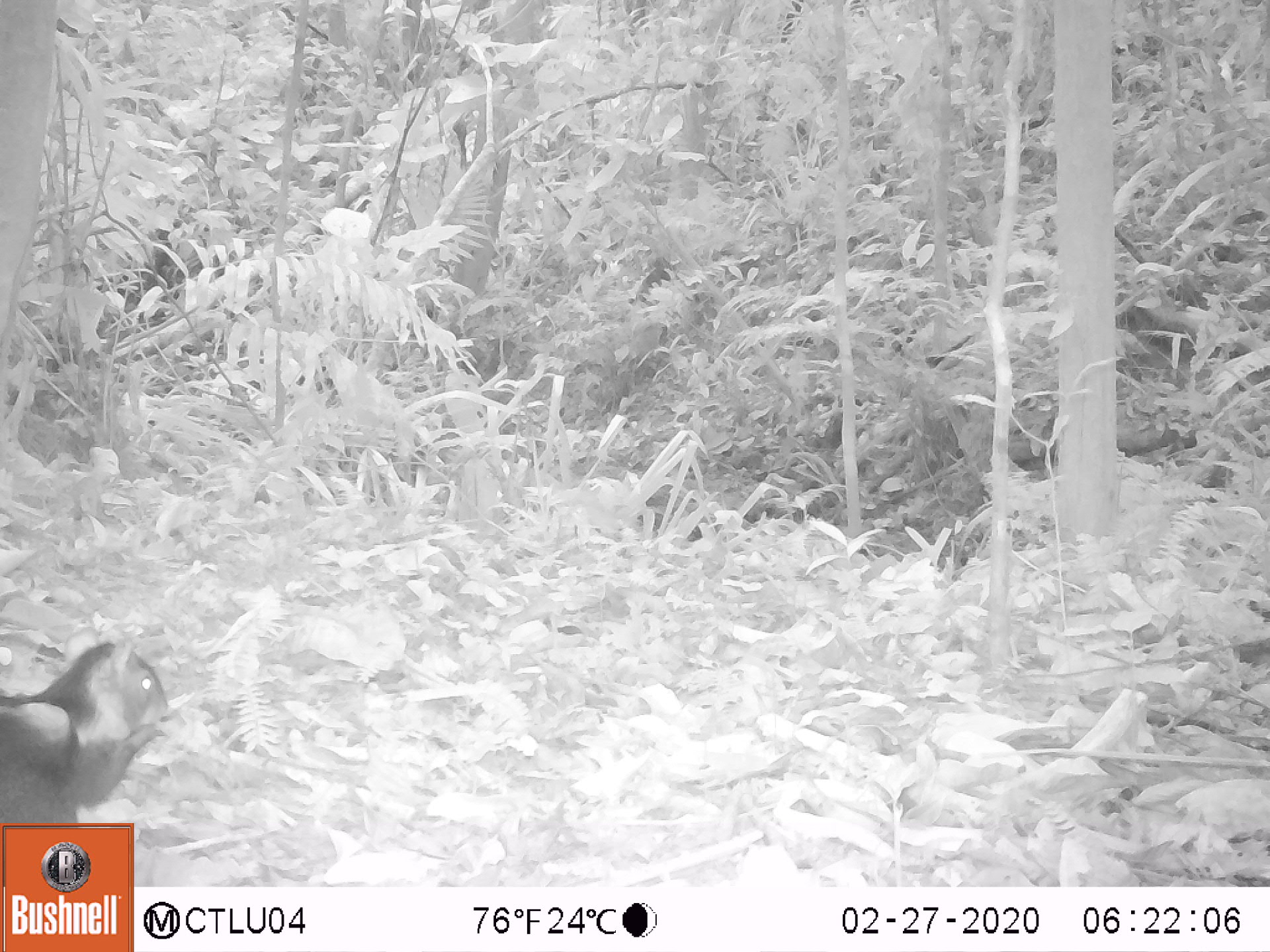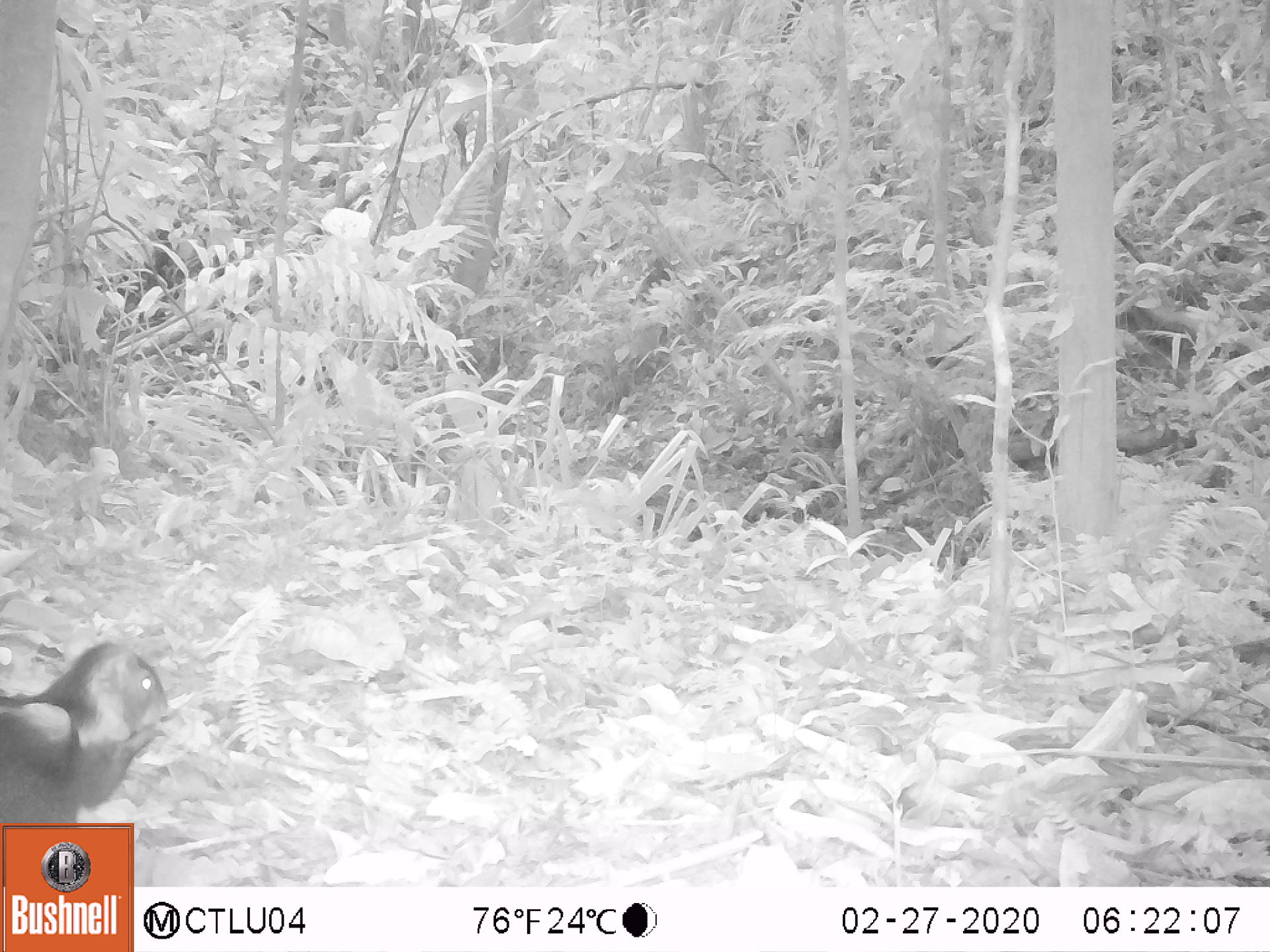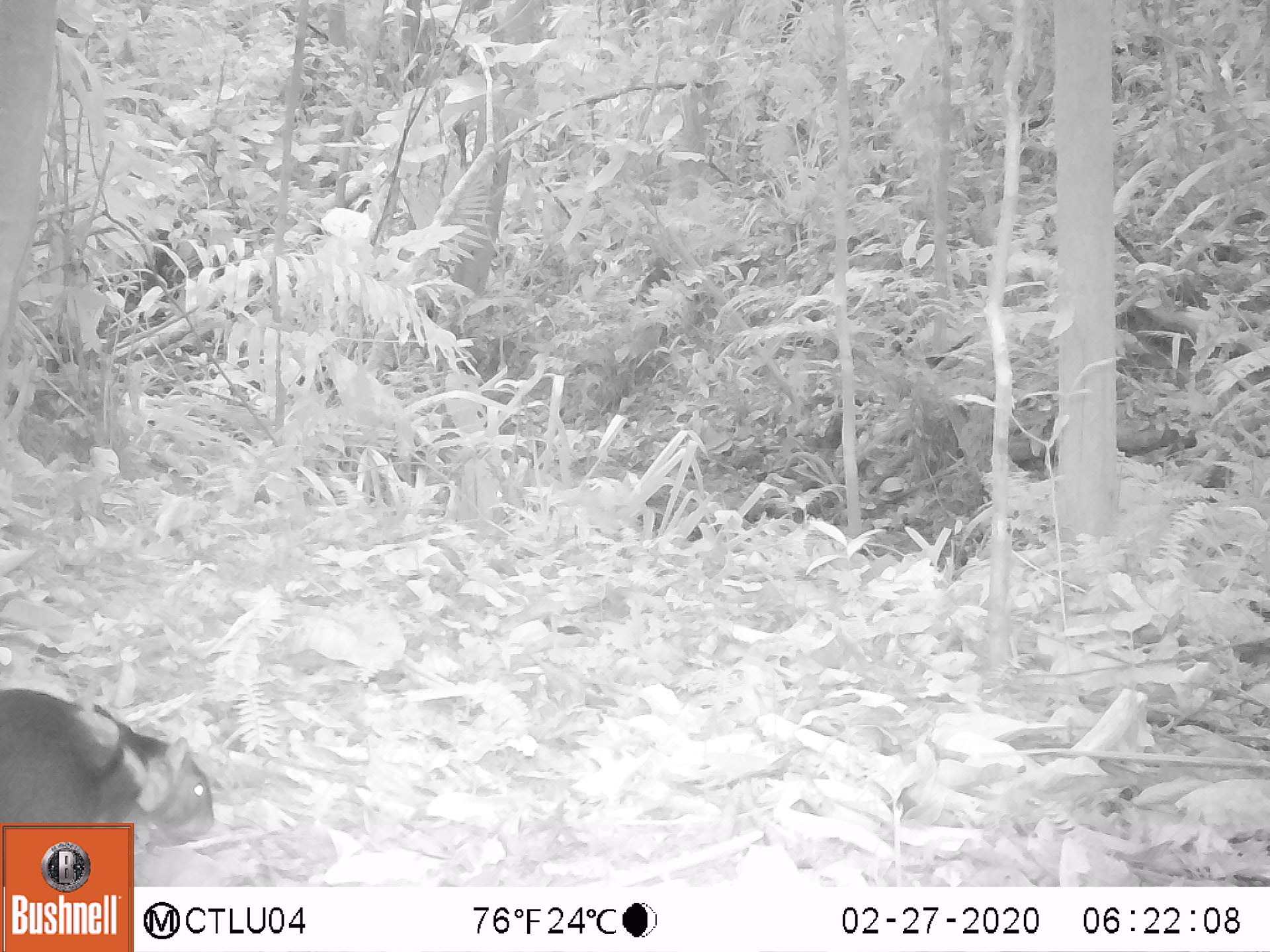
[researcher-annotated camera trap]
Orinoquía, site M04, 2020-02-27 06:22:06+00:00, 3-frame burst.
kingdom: Animalia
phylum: Chordata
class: Mammalia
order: Rodentia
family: Dasyproctidae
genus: Dasyprocta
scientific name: Dasyprocta fuliginosa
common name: black agouti